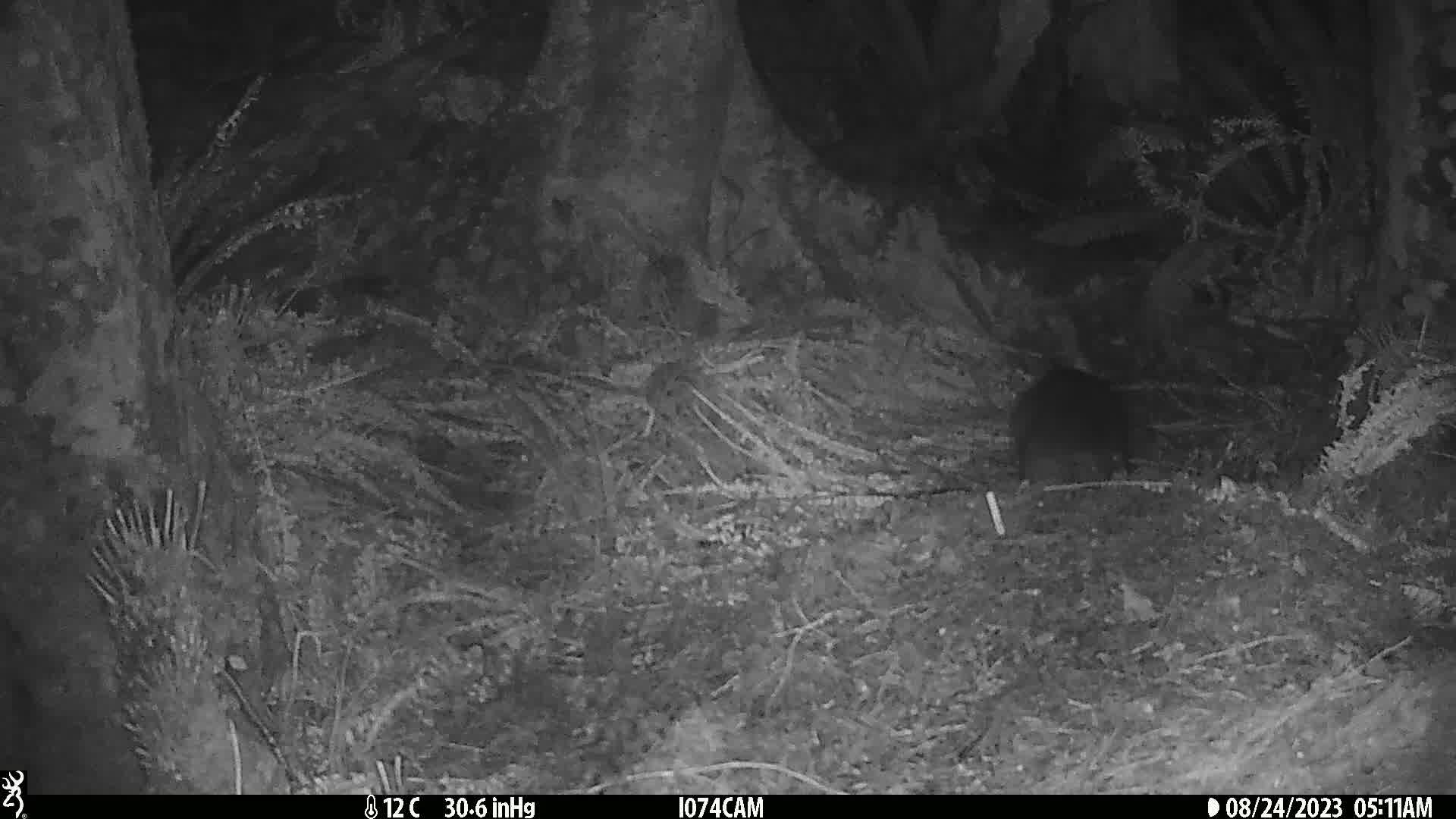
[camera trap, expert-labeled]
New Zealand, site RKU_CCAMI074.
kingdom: Animalia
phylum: Chordata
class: Mammalia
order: Diprotodontia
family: Phalangeridae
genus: Trichosurus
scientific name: Trichosurus vulpecula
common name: common brushtail possum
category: possum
Possum (common brushtail possum) (Trichosurus vulpecula).